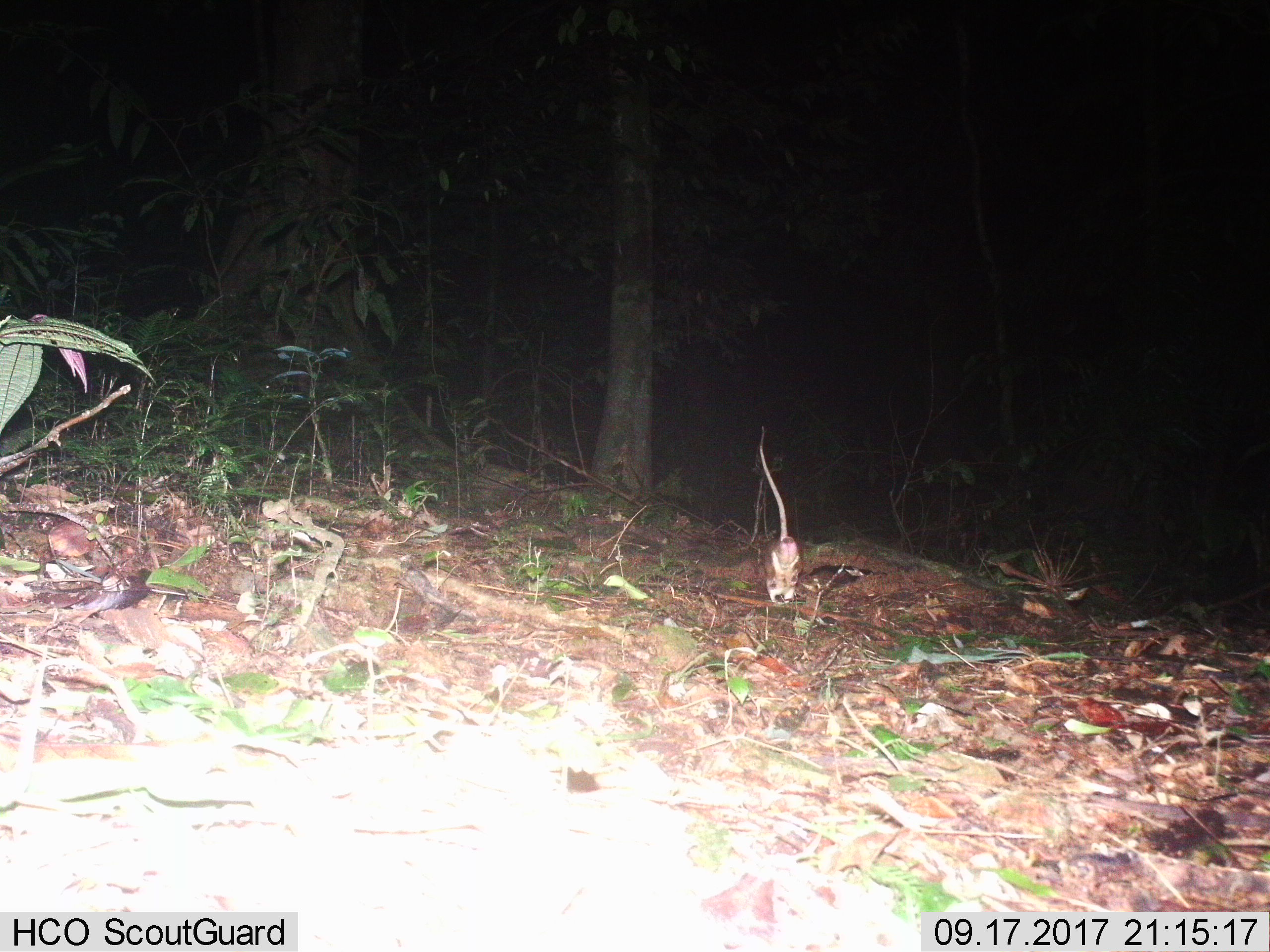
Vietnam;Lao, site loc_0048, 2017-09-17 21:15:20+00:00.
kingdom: Animalia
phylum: Chordata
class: Mammalia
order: Rodentia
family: Muridae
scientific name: Muridae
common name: old-world mice and rats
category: unidentified murid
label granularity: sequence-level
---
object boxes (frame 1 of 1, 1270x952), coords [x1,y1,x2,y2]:
unidentified murid: [759,426,800,602]